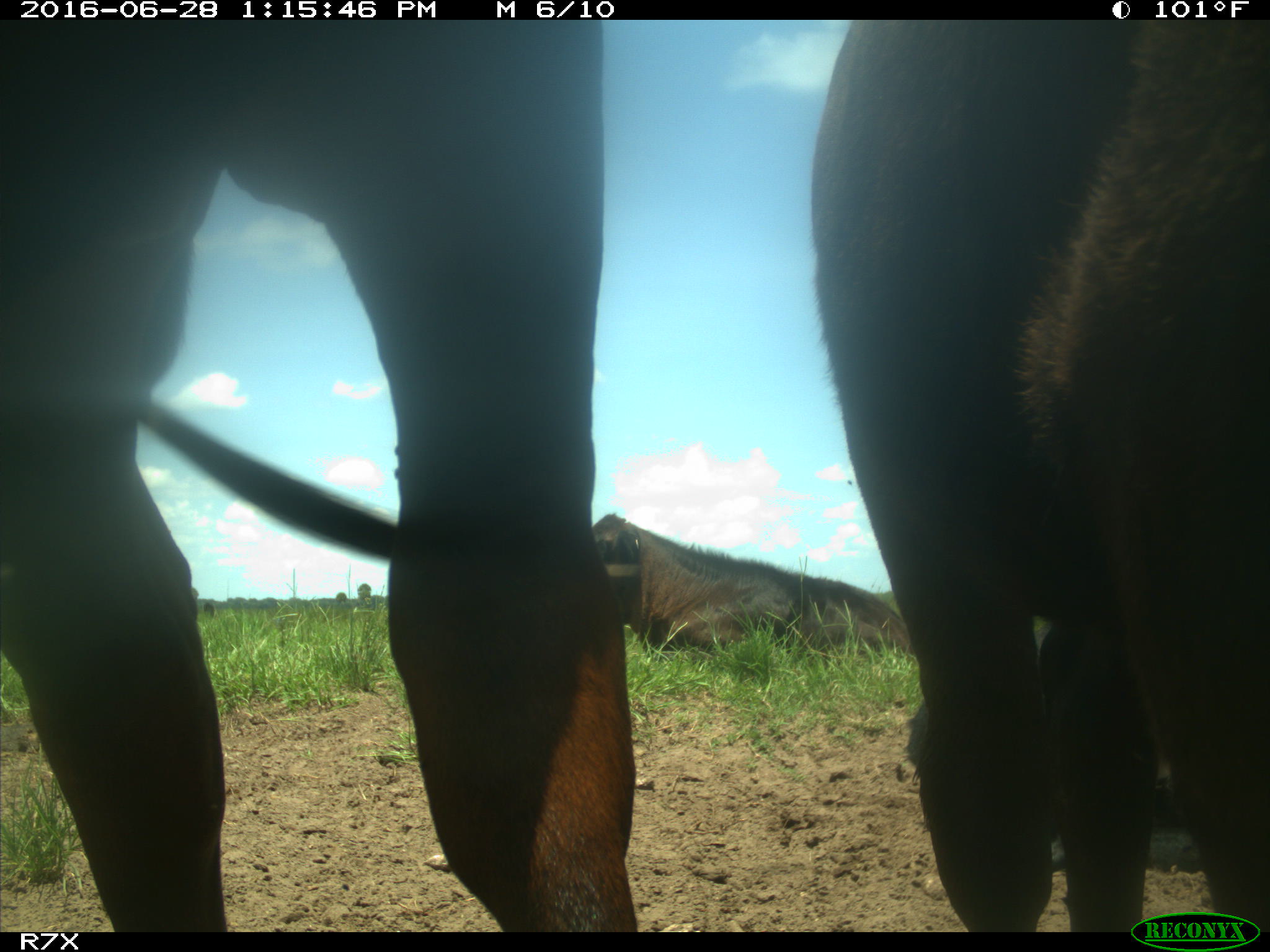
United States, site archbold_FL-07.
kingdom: Animalia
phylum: Chordata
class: Mammalia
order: Artiodactyla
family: Bovidae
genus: Bos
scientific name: Bos taurus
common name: domestic cow